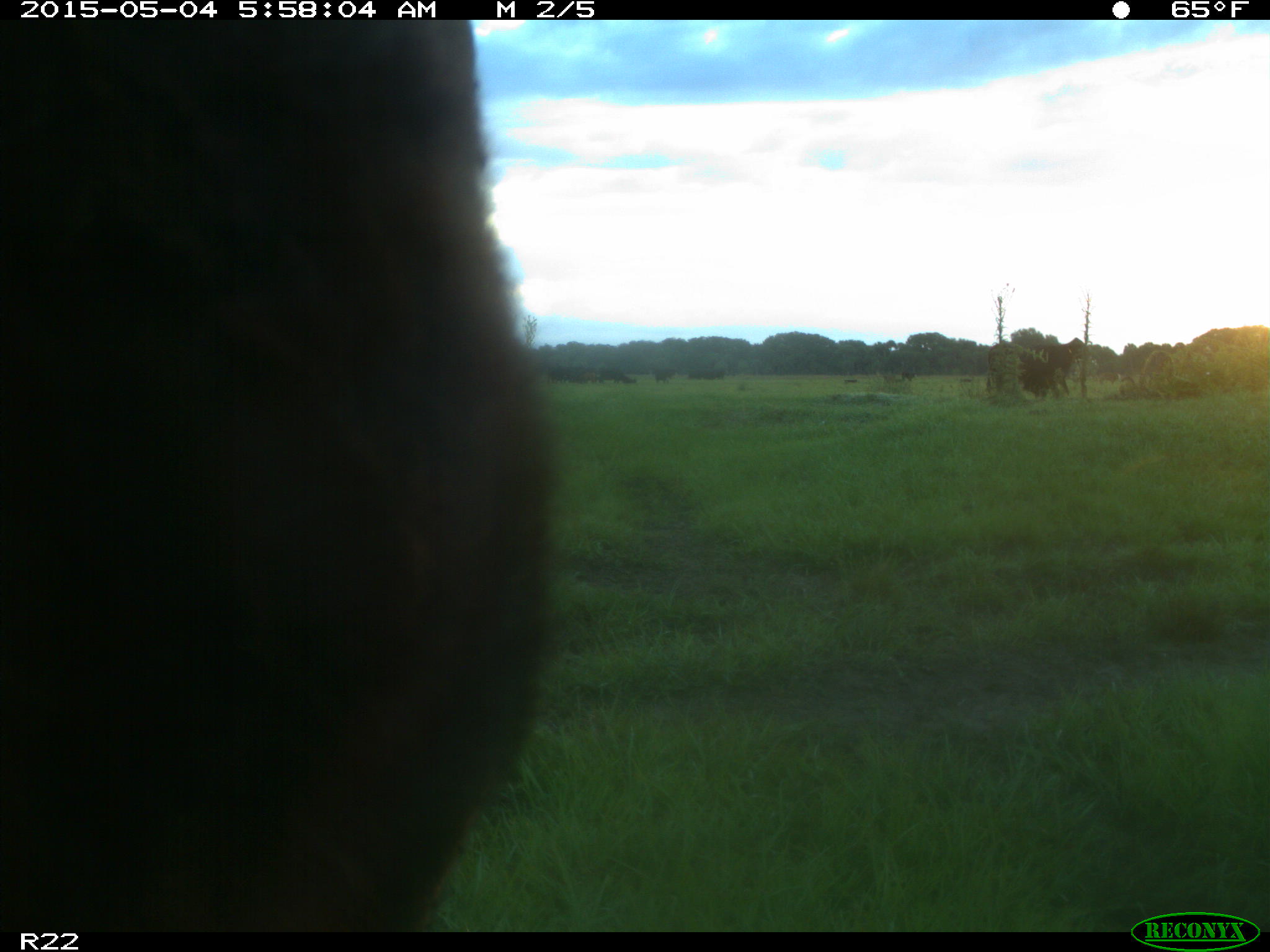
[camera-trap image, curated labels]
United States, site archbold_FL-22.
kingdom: Animalia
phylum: Chordata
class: Mammalia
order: Artiodactyla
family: Bovidae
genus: Bos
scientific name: Bos taurus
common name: domestic cow